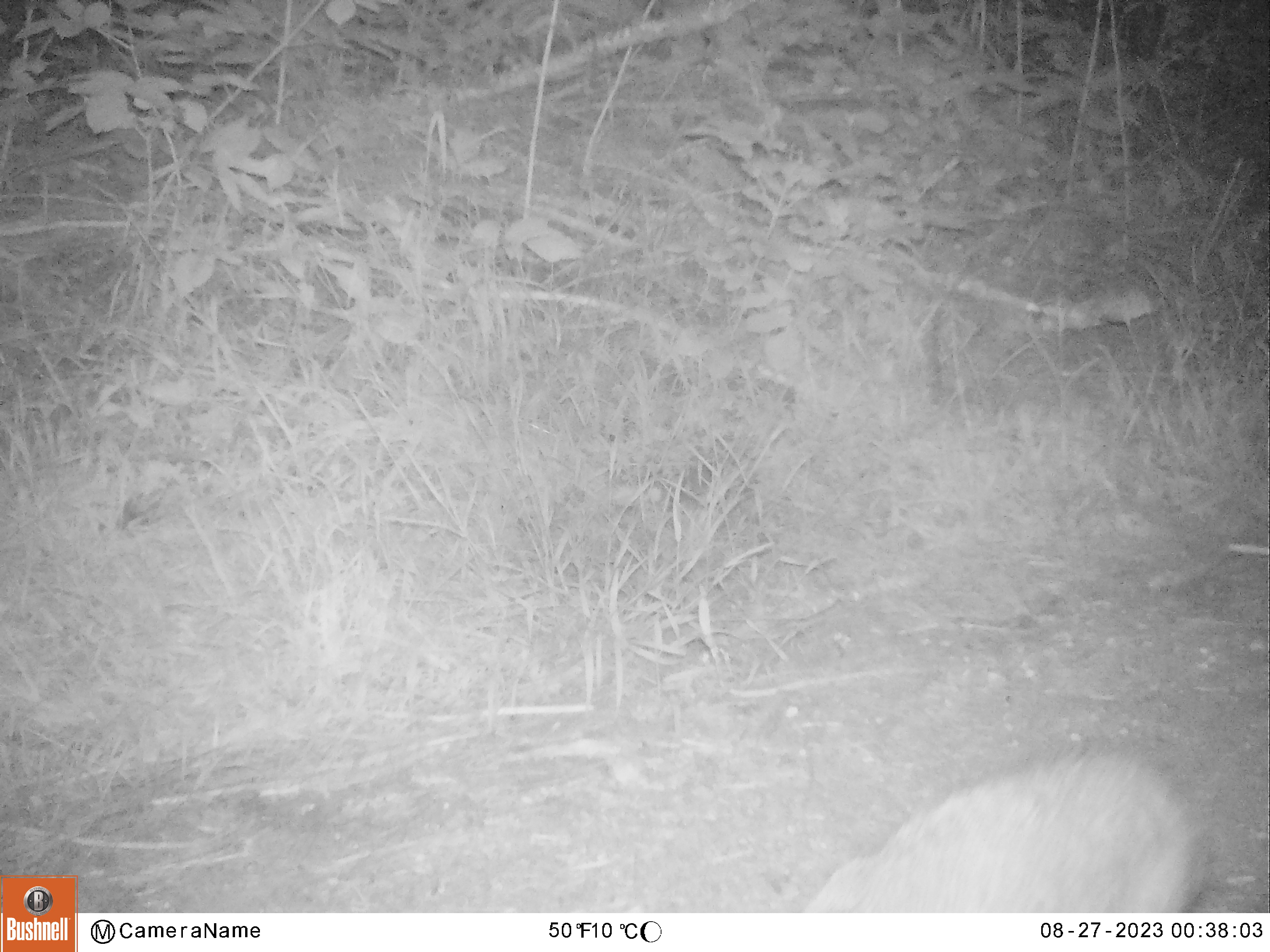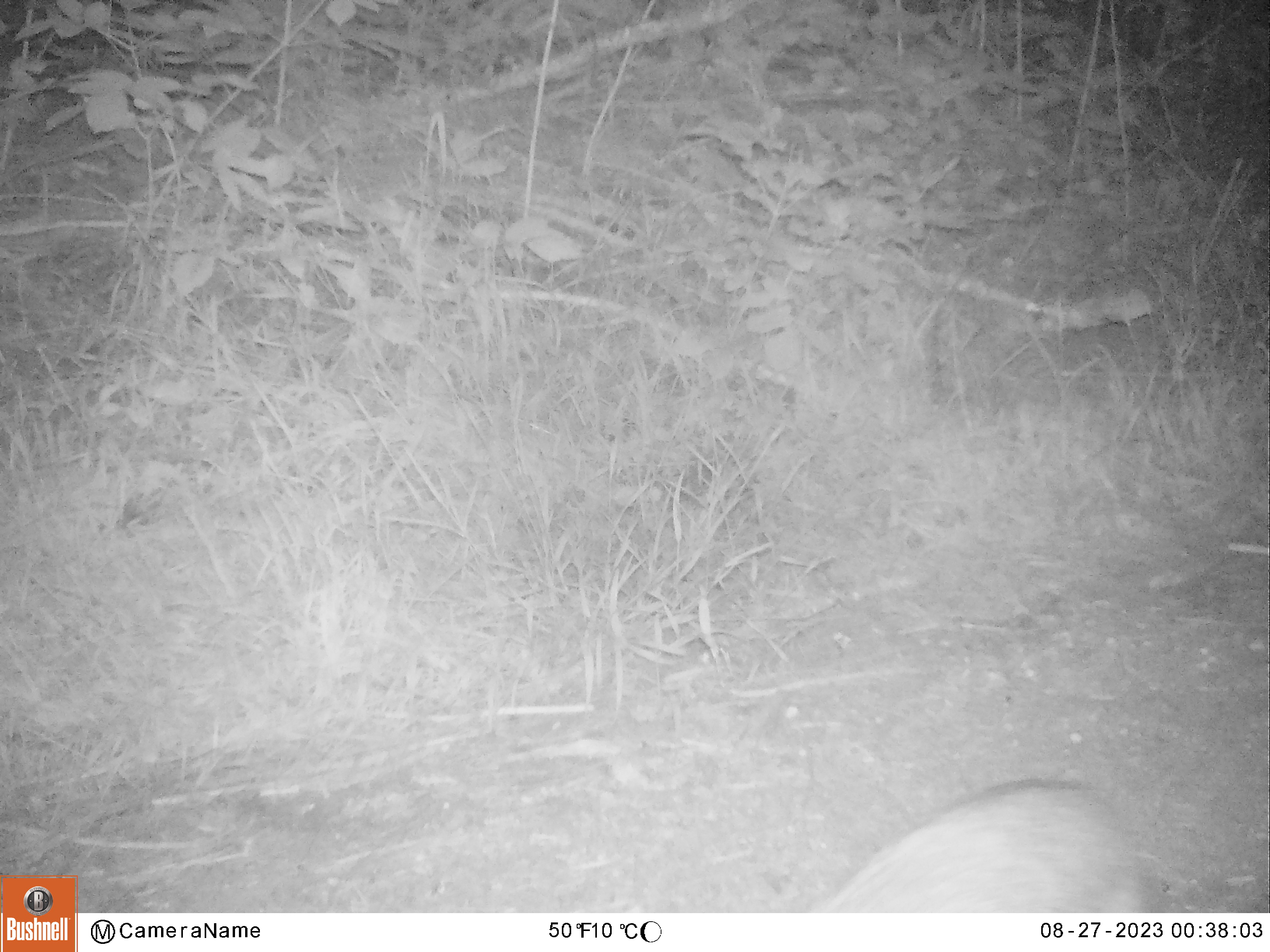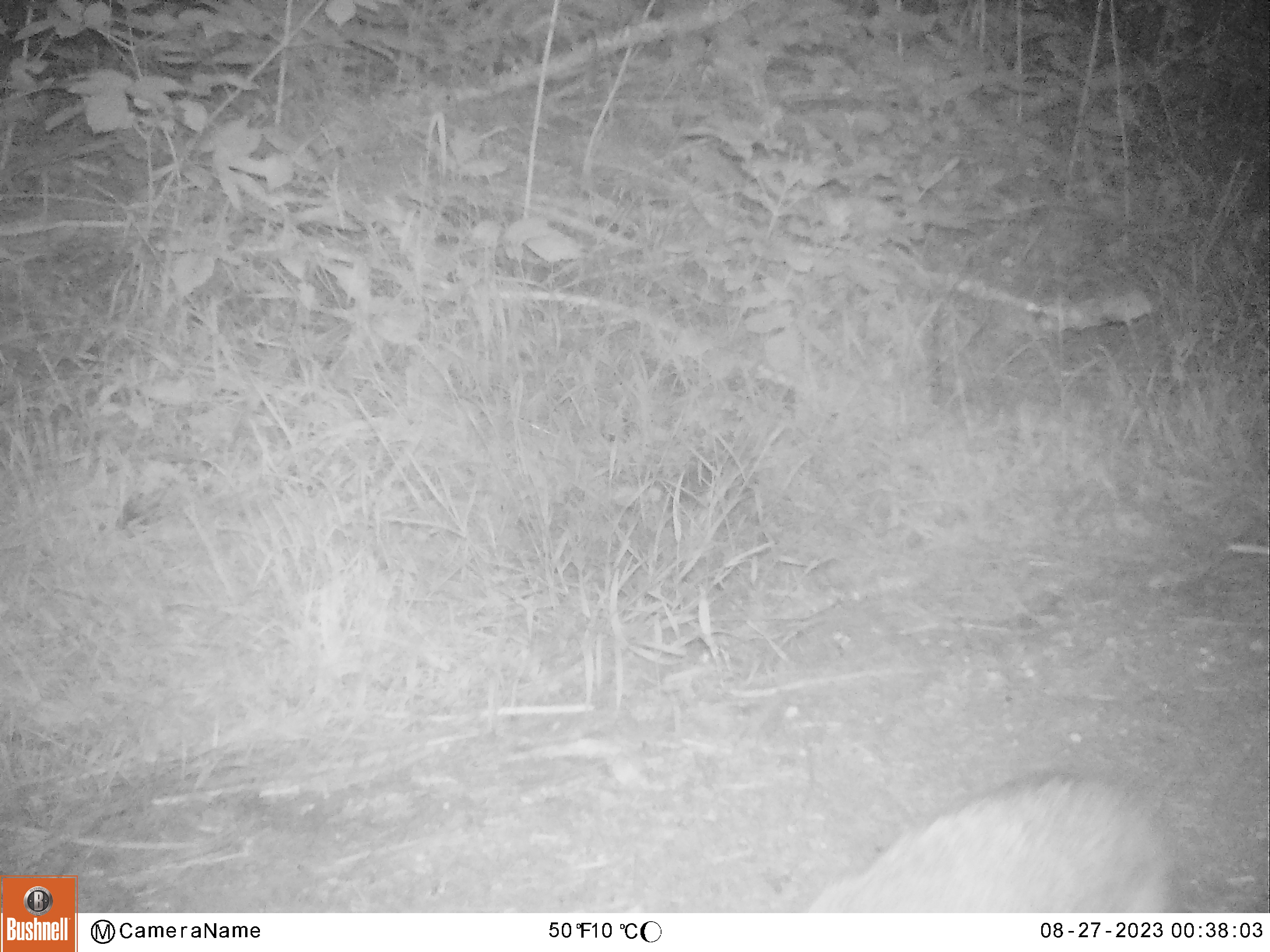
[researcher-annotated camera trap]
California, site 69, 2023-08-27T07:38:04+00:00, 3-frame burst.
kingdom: Animalia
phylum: Chordata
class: Mammalia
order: Carnivora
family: Canidae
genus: Urocyon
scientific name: Urocyon cinereoargenteus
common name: gray fox